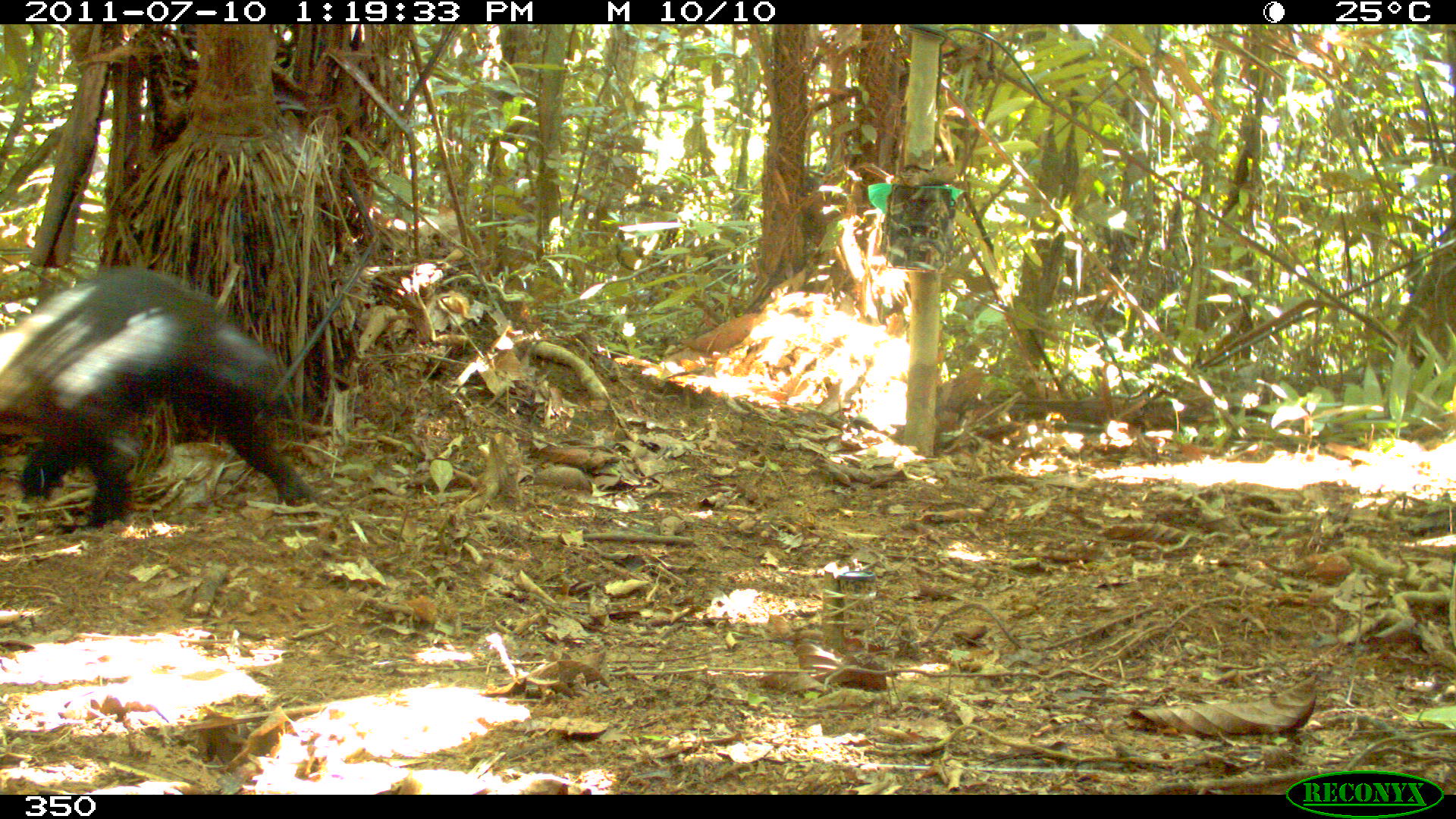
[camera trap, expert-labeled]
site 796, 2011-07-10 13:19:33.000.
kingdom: Animalia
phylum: Chordata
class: Mammalia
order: Carnivora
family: Mustelidae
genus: Eira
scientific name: Eira barbara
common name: tayra